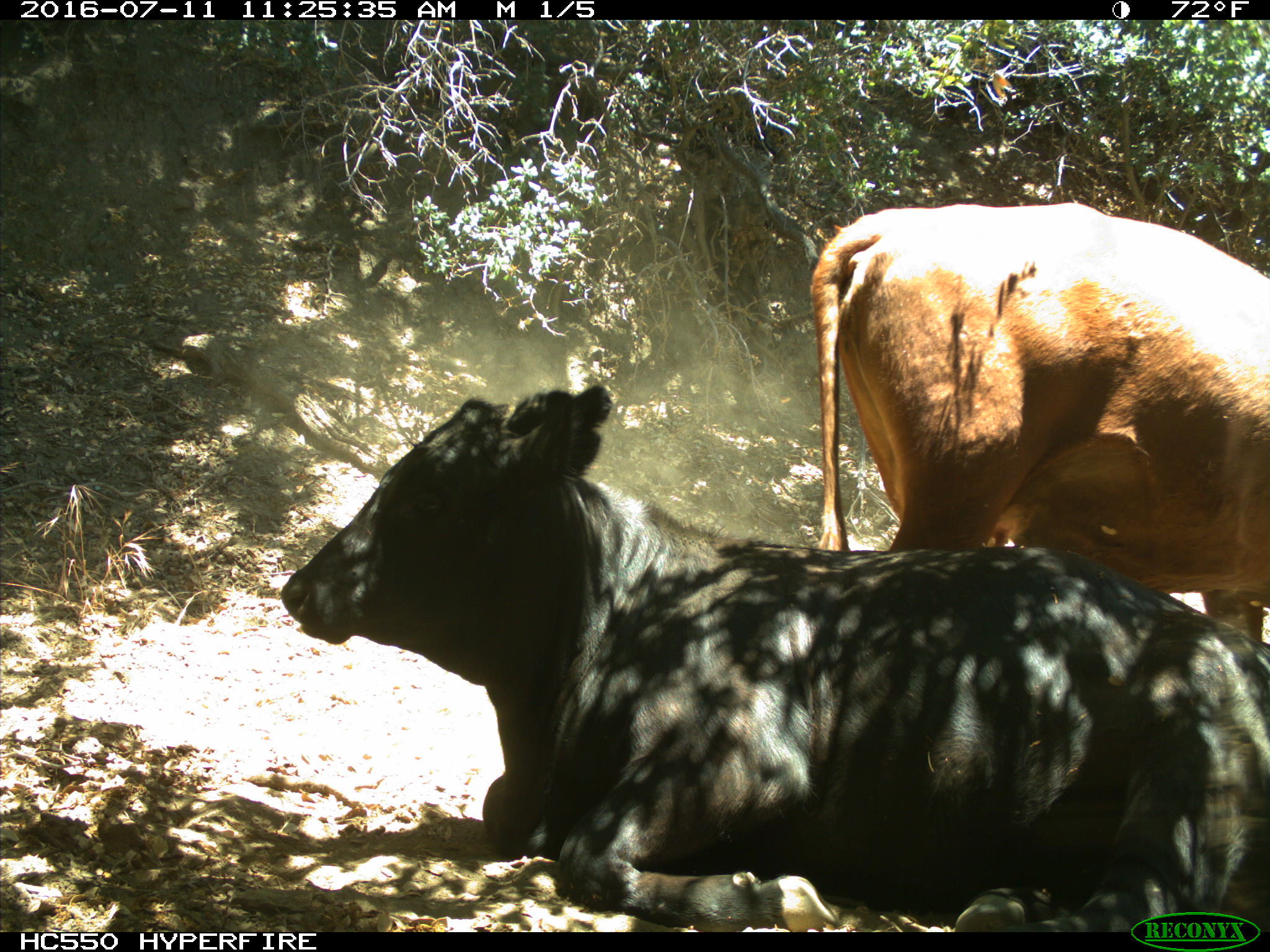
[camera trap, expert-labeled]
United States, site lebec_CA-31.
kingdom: Animalia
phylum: Chordata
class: Mammalia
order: Artiodactyla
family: Bovidae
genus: Bos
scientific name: Bos taurus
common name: domestic cow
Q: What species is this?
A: Bos taurus (domestic cow).